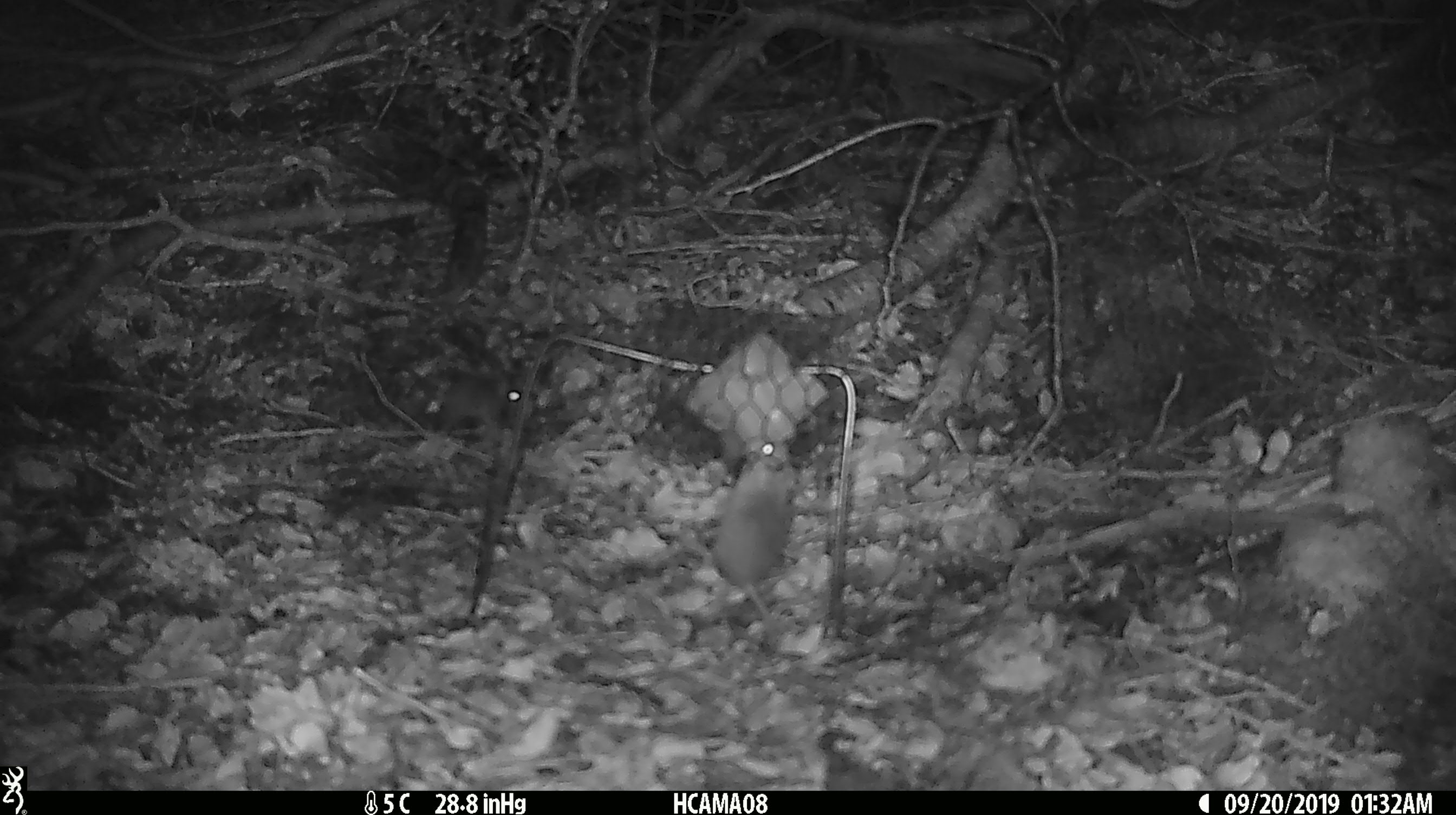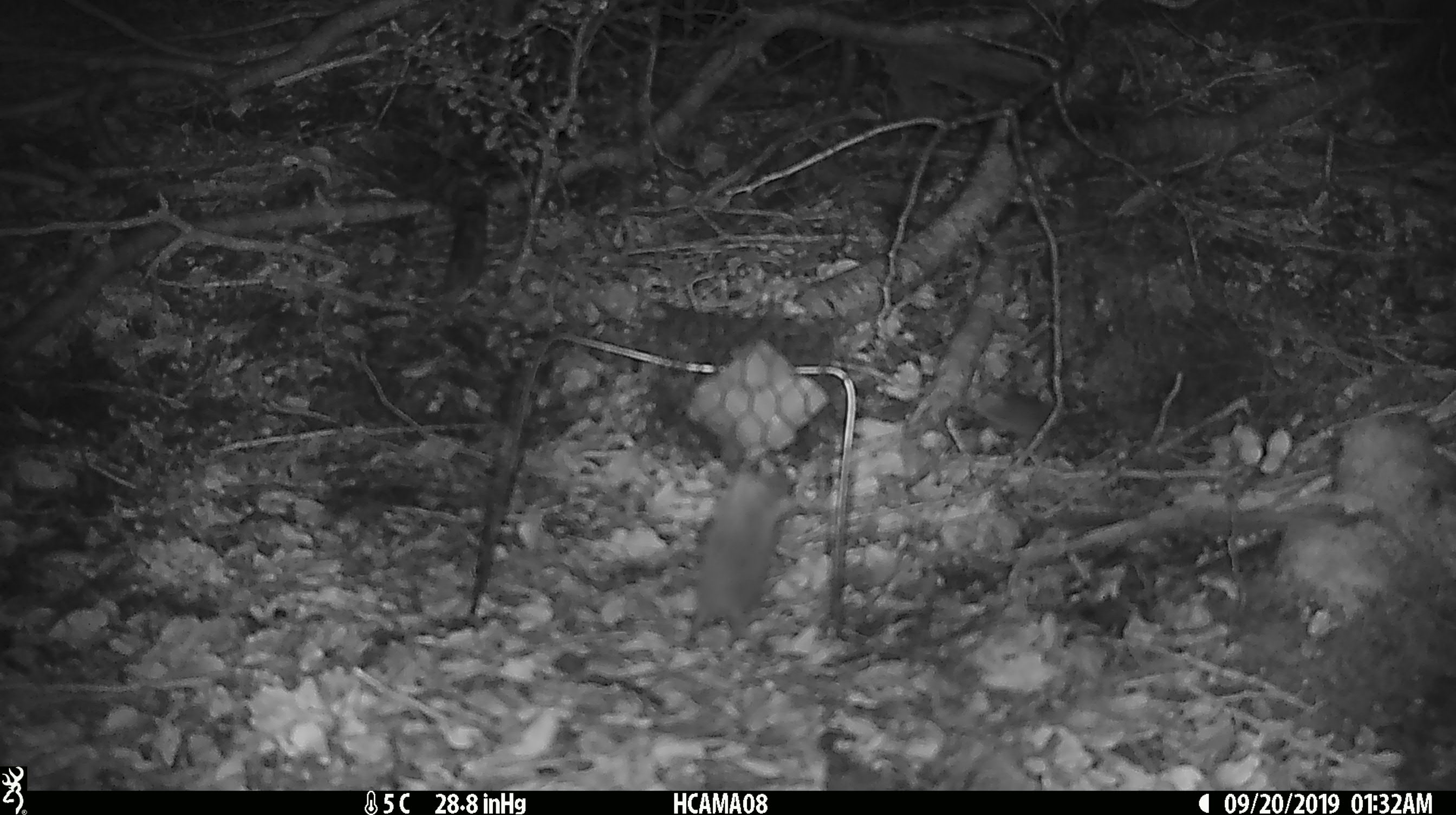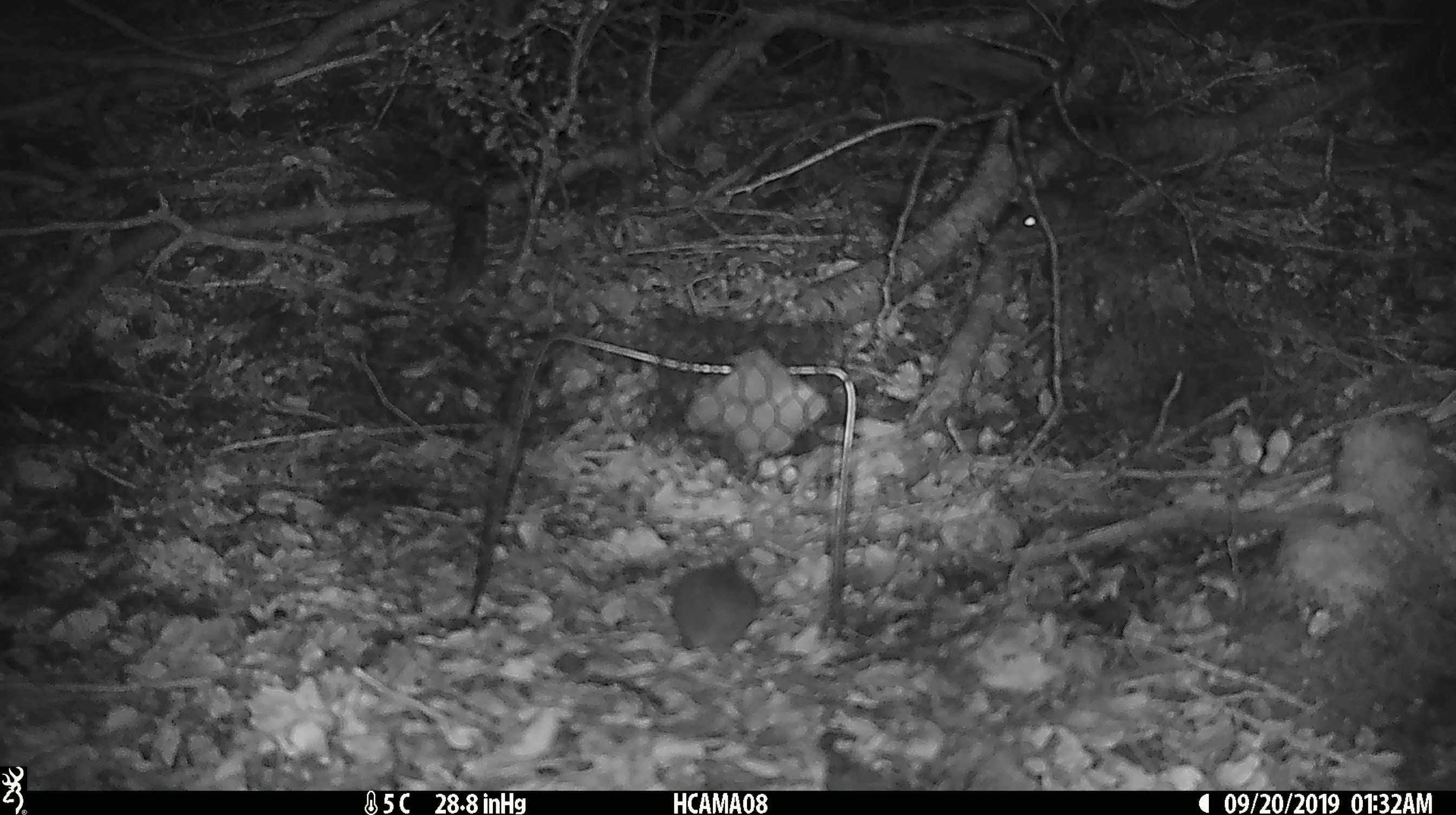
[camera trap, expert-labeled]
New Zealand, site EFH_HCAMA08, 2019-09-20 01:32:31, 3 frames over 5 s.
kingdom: Animalia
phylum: Chordata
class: Mammalia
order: Rodentia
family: Muridae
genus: Mus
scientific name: Mus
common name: mouse